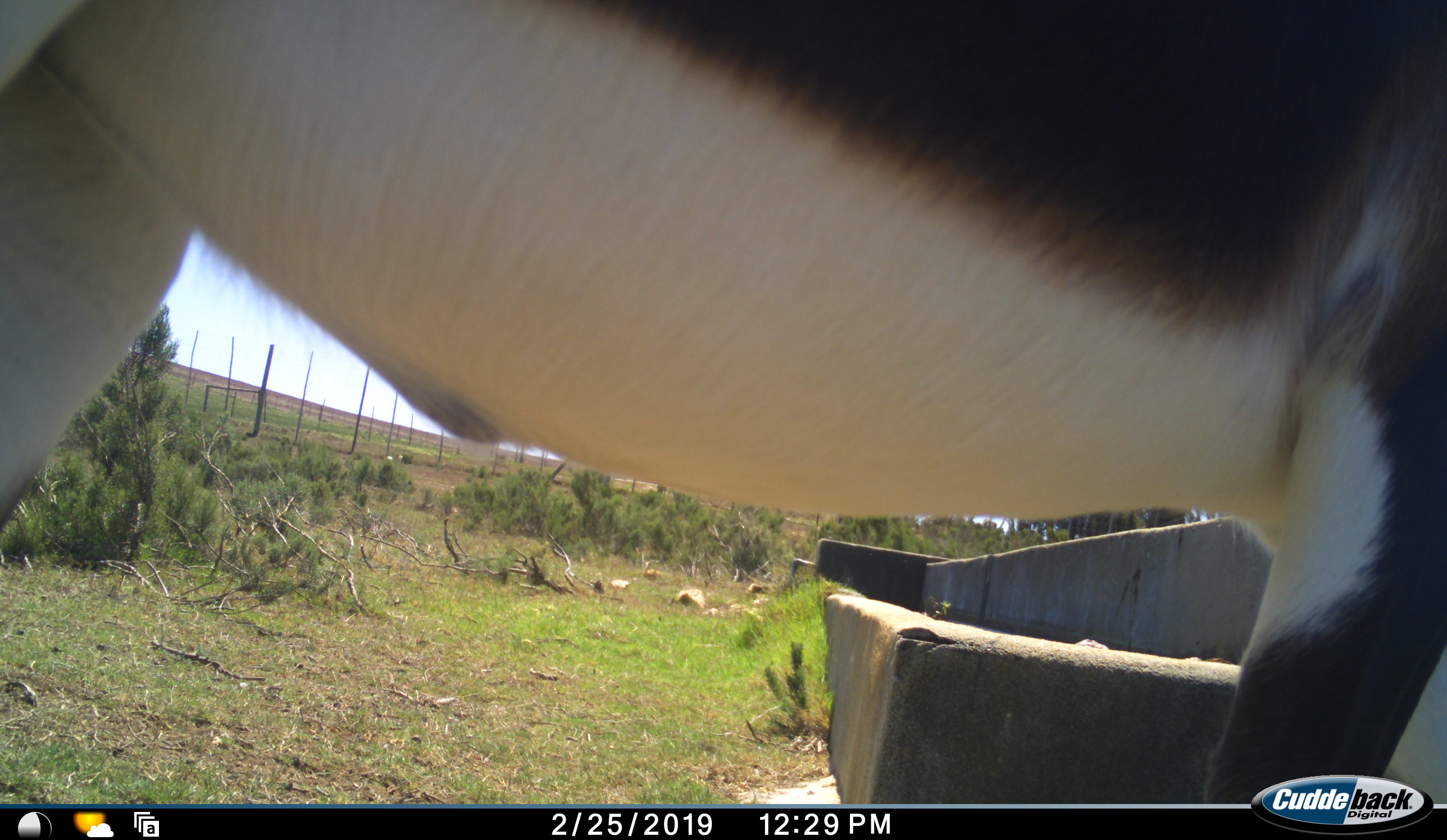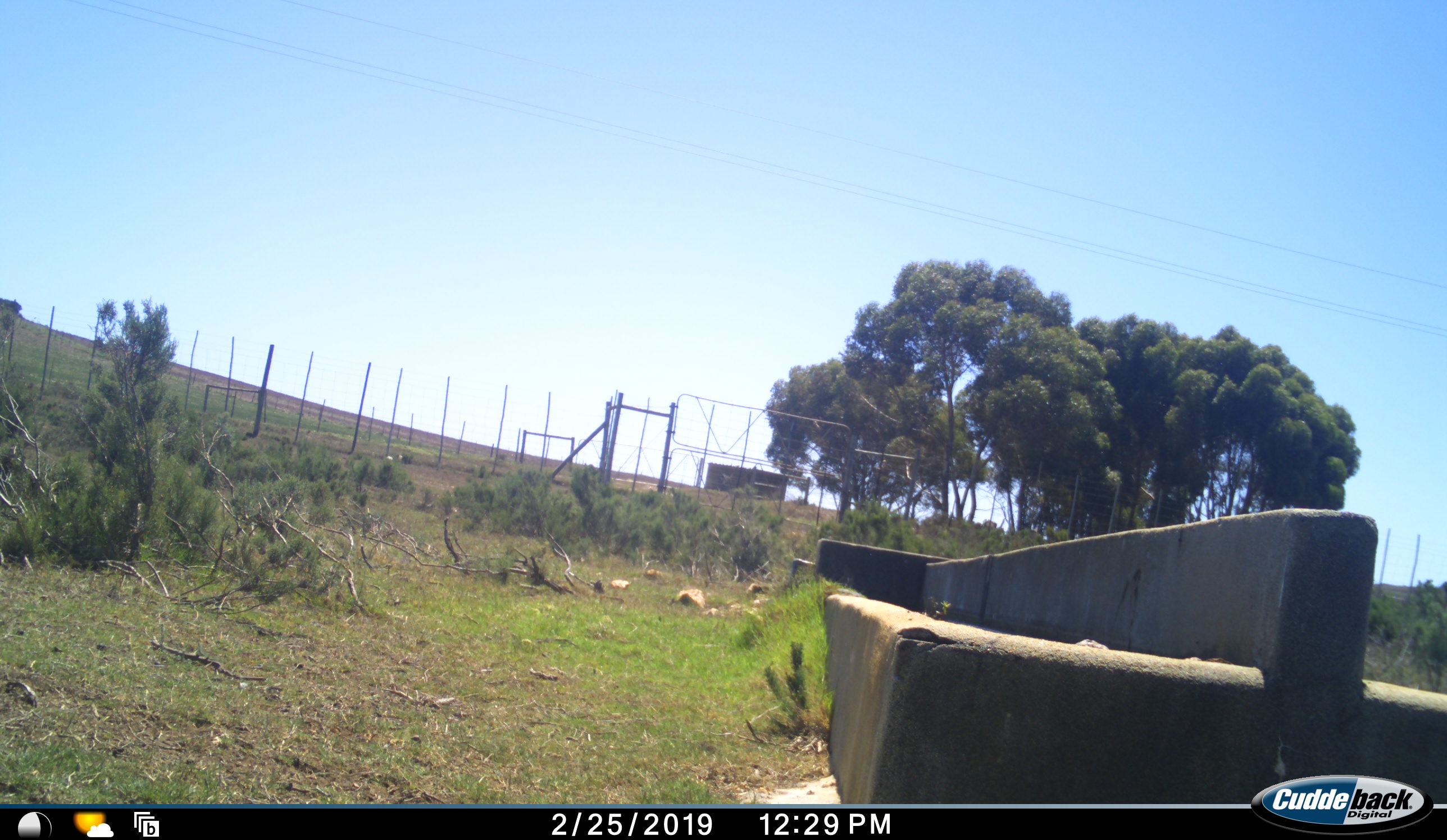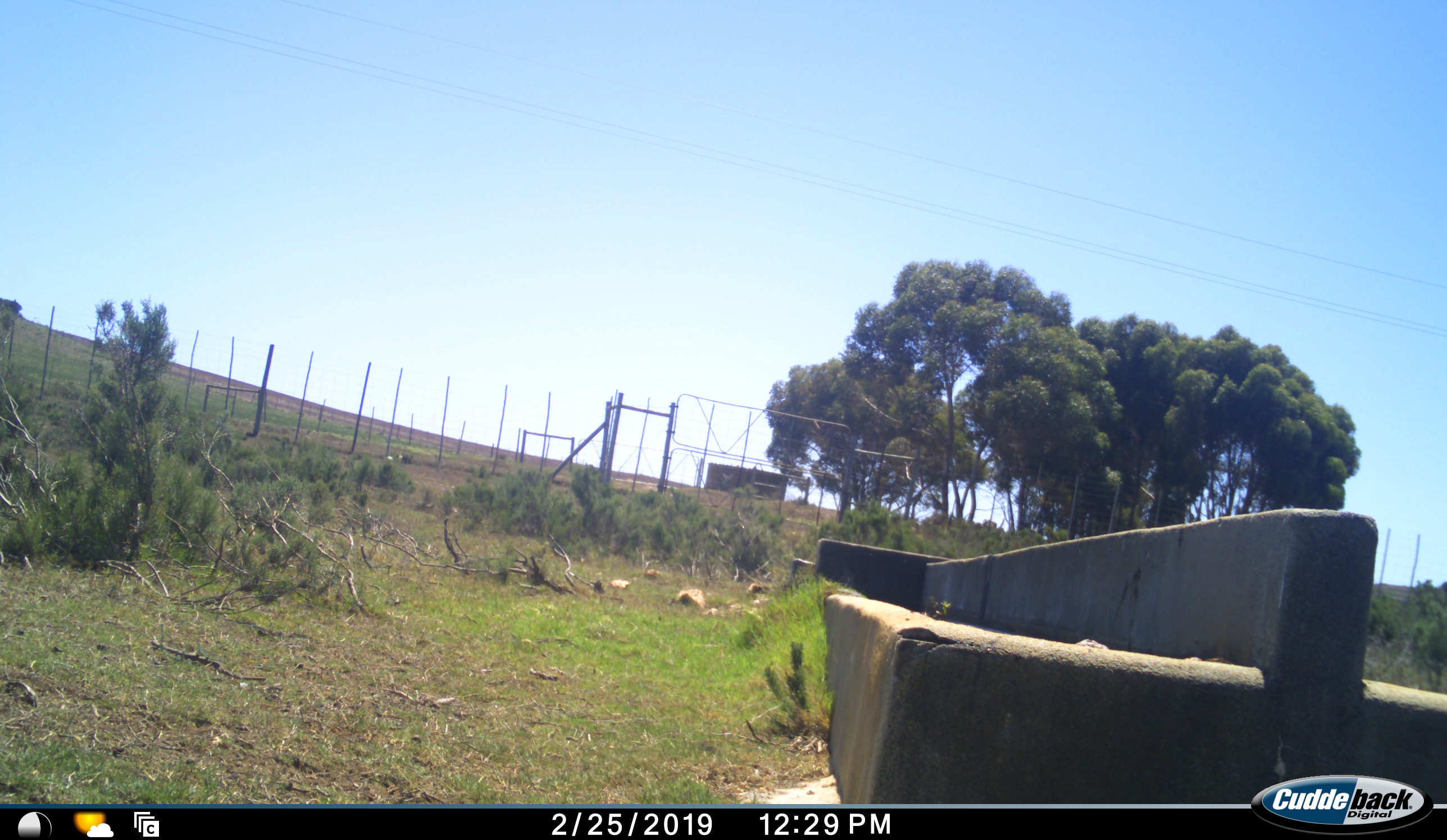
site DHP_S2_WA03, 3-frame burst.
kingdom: Animalia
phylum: Chordata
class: Mammalia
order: Artiodactyla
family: Bovidae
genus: Damaliscus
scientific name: Damaliscus pygargus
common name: bontebok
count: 1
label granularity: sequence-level